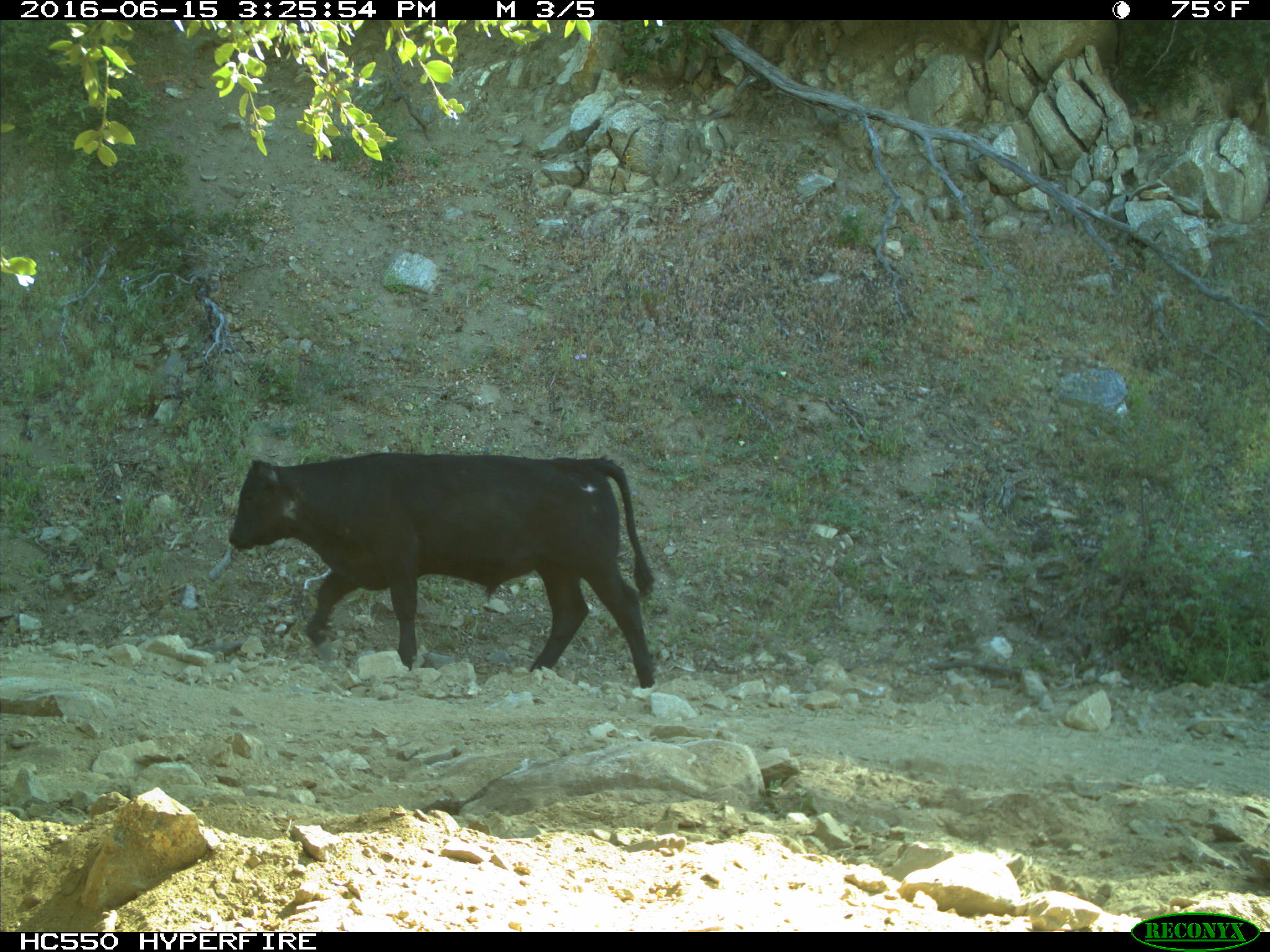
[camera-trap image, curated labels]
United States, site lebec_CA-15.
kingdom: Animalia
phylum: Chordata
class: Mammalia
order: Artiodactyla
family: Bovidae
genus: Bos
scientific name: Bos taurus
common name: domestic cow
Bos taurus (domestic cow).